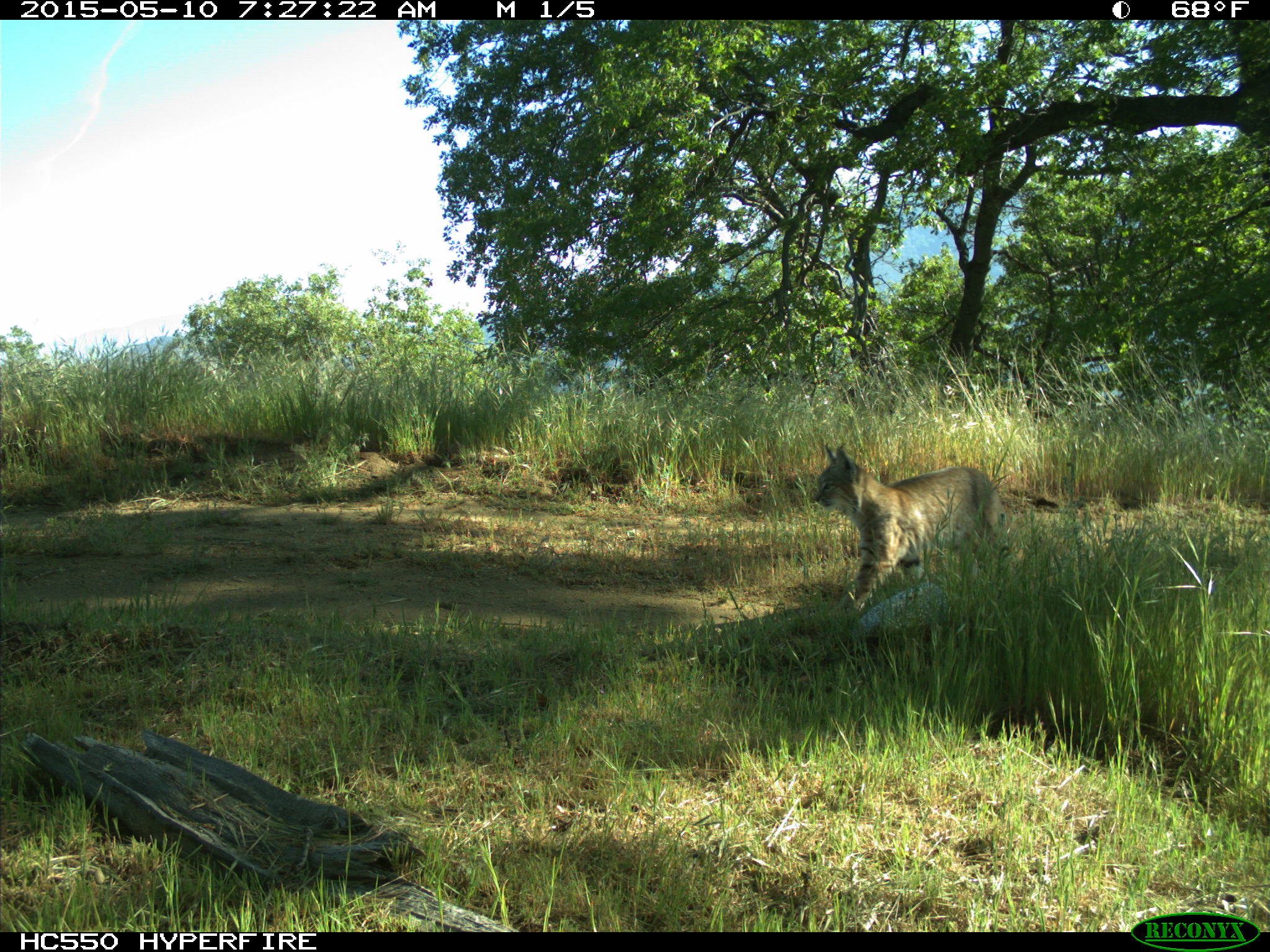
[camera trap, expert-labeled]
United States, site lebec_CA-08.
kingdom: Animalia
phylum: Chordata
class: Mammalia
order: Carnivora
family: Felidae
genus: Lynx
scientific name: Lynx rufus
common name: bobcat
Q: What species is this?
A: Lynx rufus (bobcat).